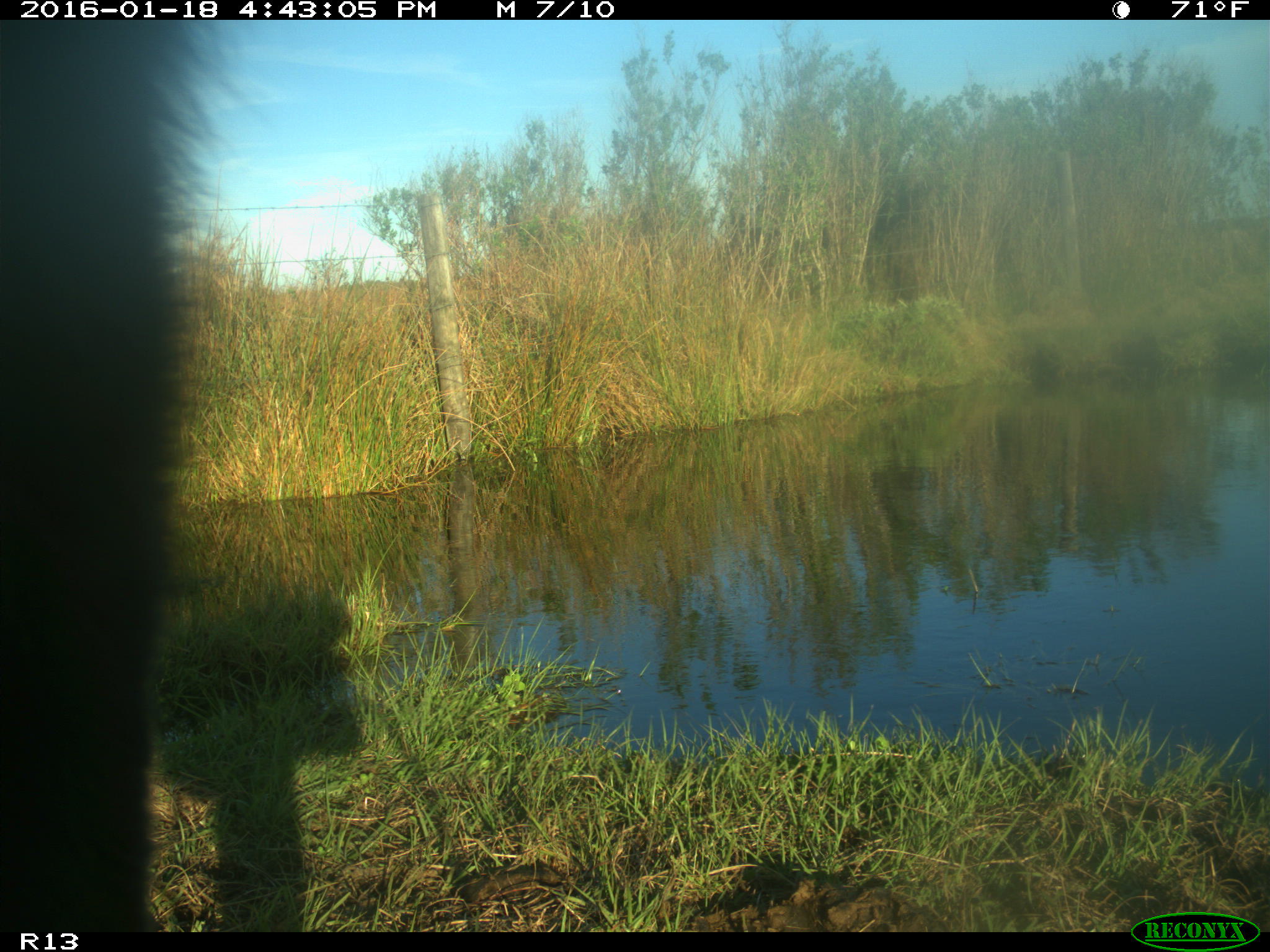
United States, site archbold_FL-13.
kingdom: Animalia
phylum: Chordata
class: Mammalia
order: Artiodactyla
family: Bovidae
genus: Bos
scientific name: Bos taurus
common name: domestic cow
Bos taurus (domestic cow).